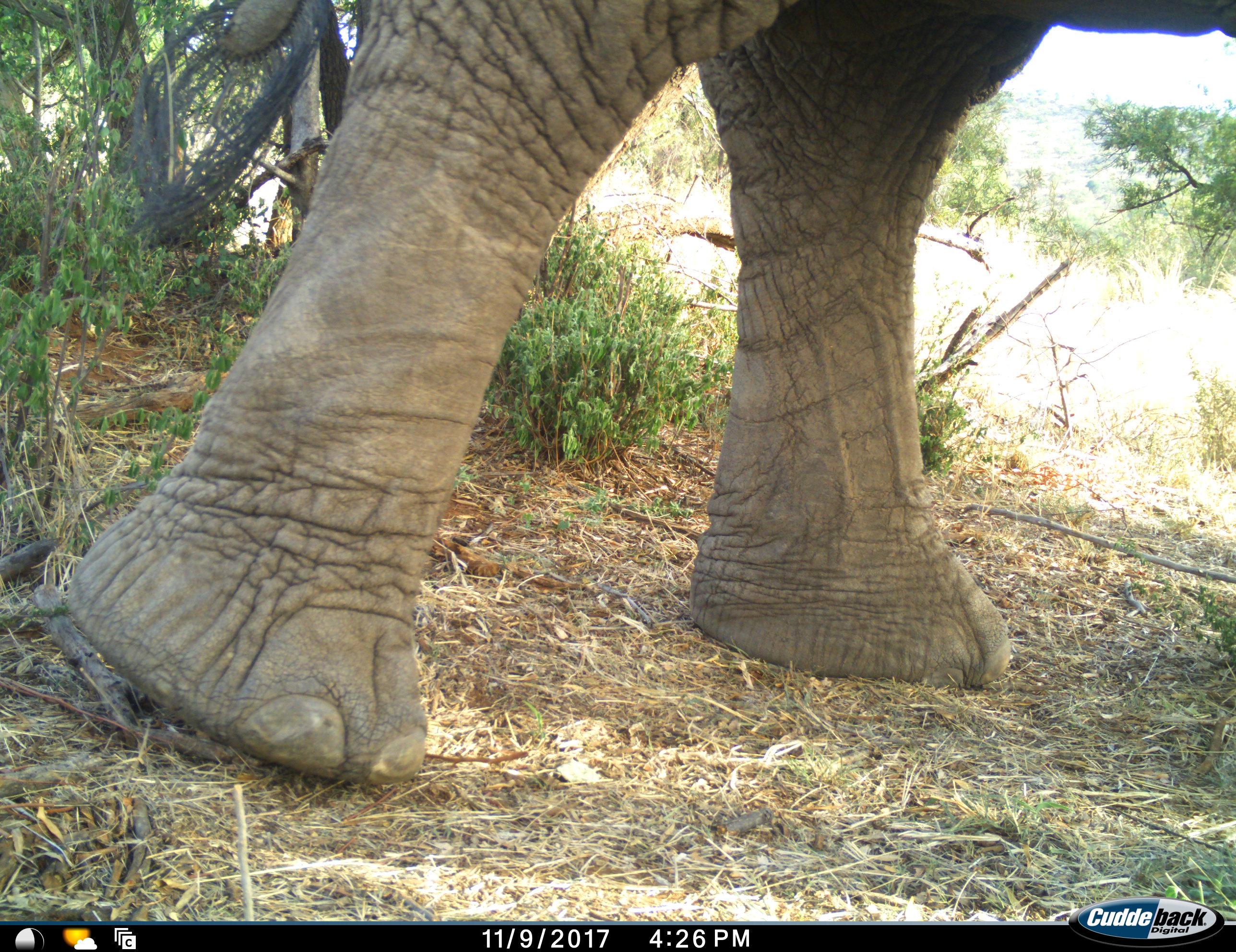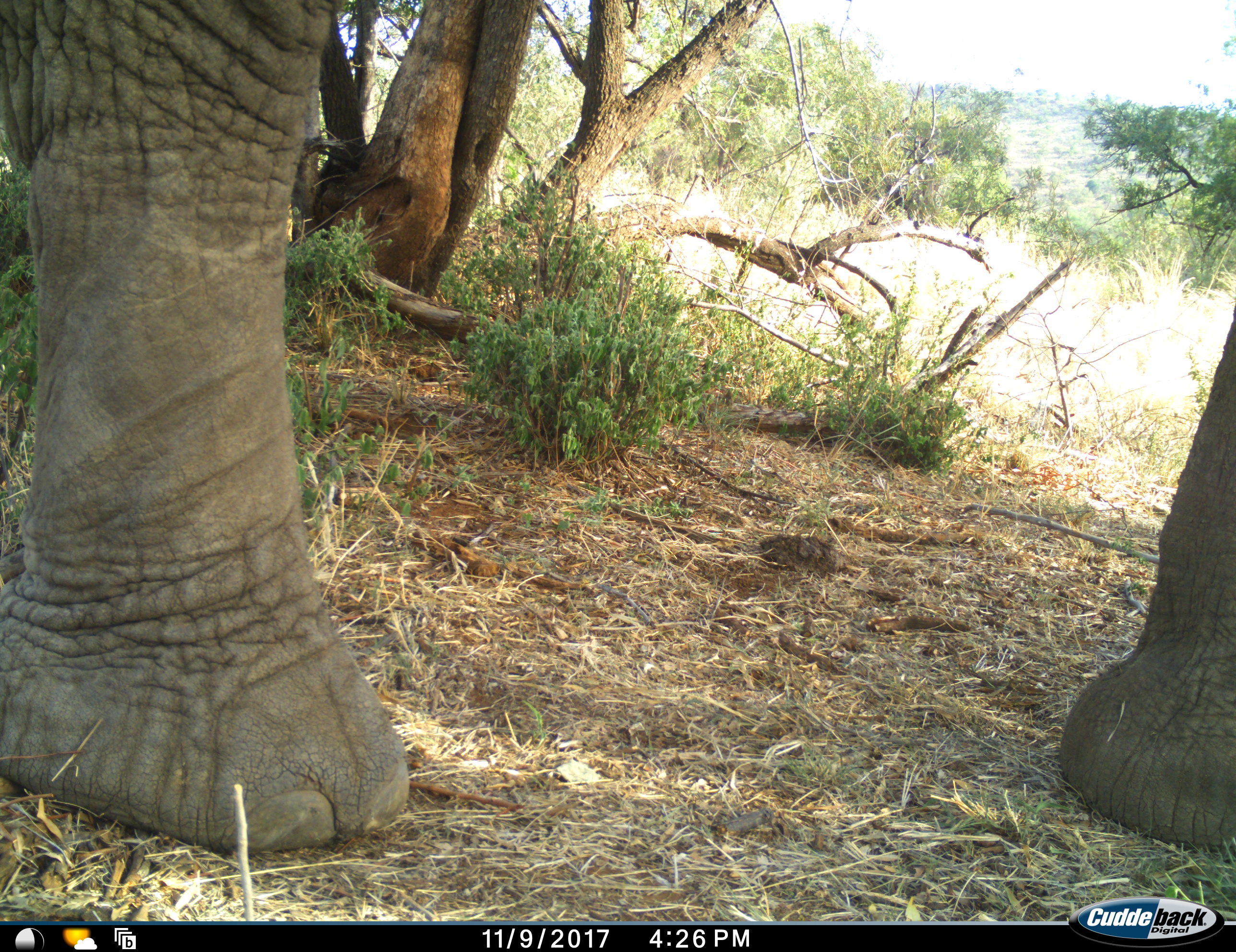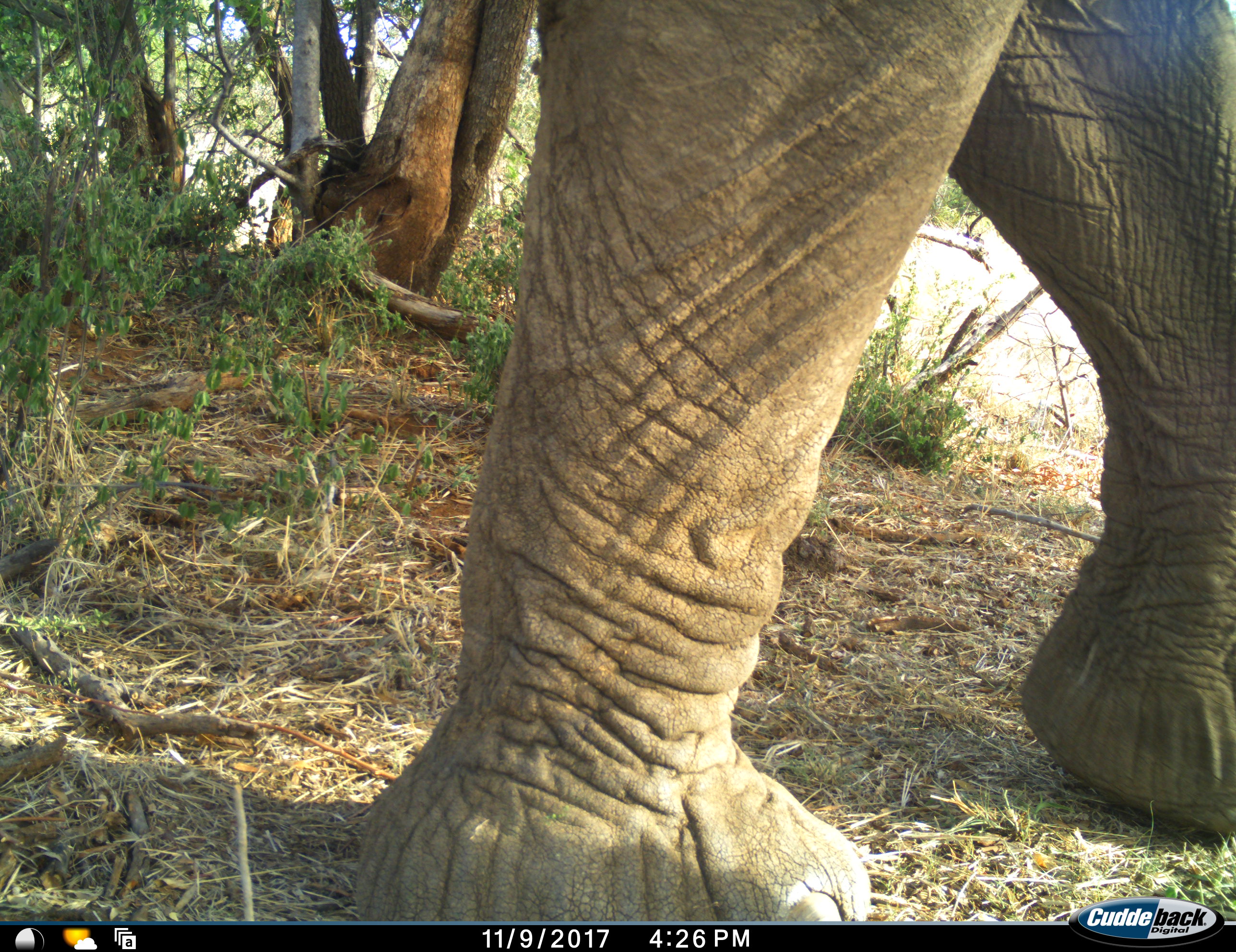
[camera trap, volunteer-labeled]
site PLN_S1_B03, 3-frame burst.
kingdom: Animalia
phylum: Chordata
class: Mammalia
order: Proboscidea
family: Elephantidae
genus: Loxodonta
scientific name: Loxodonta africana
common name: african bush elephant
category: elephant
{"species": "elephant (african bush elephant) (Loxodonta africana)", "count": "1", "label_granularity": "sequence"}